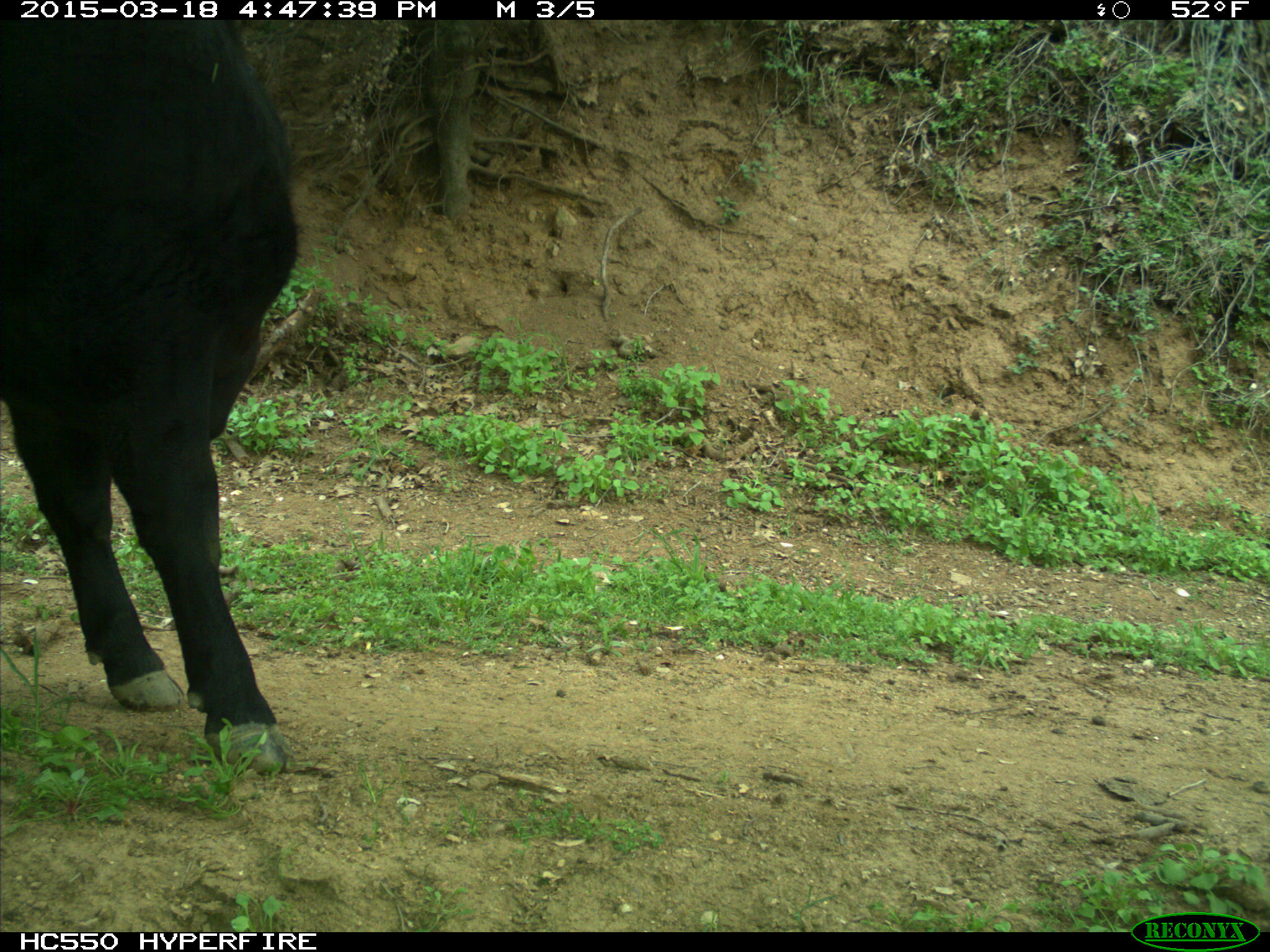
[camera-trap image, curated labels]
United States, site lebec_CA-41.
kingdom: Animalia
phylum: Chordata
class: Mammalia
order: Artiodactyla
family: Bovidae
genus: Bos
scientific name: Bos taurus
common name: domestic cow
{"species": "Bos taurus (domestic cow)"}